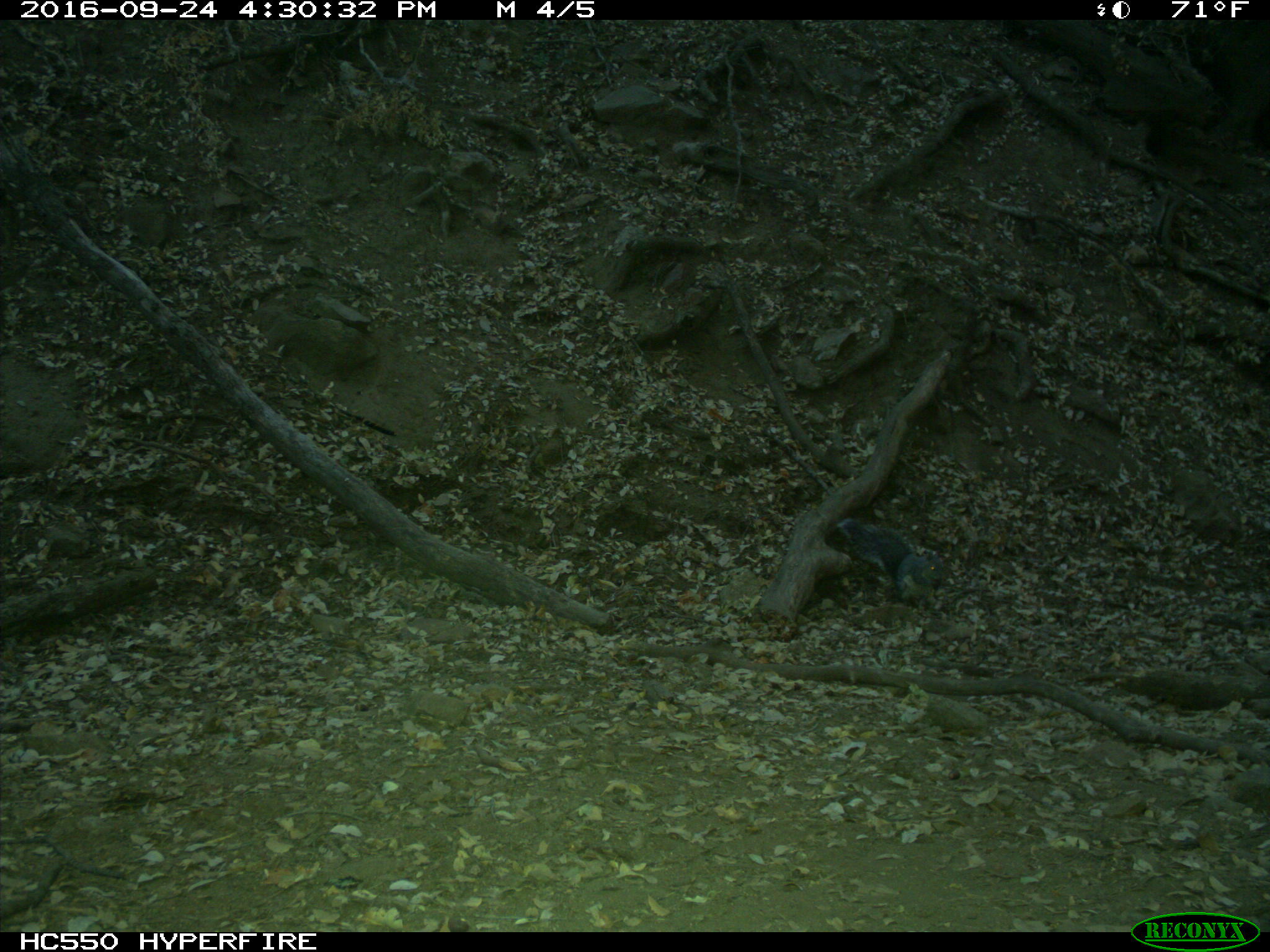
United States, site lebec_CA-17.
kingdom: Animalia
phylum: Chordata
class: Mammalia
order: Rodentia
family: Sciuridae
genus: Sciurus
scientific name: Sciurus carolinensis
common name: eastern gray squirrel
Sciurus carolinensis (eastern gray squirrel).